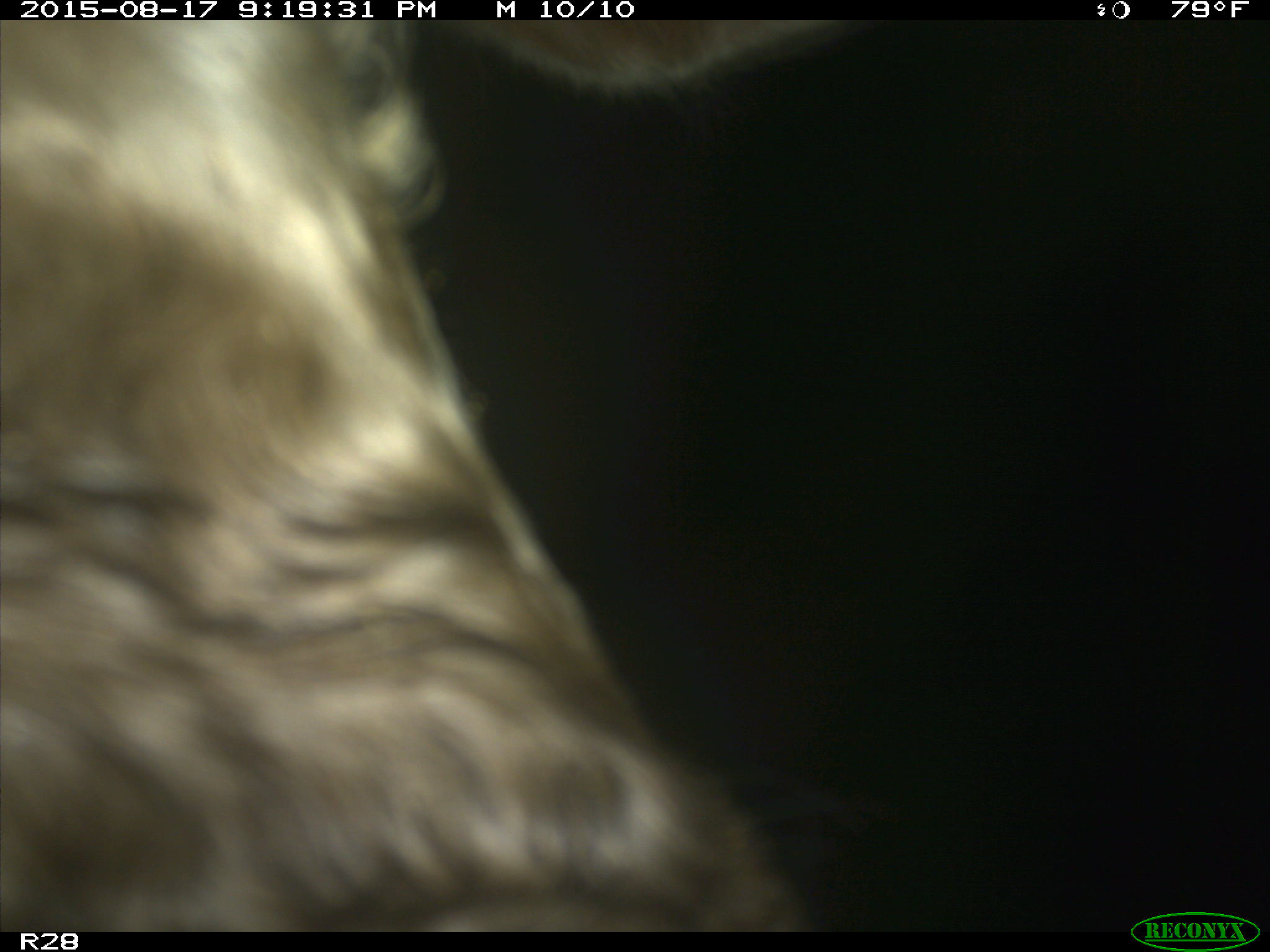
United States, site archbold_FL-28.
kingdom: Animalia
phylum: Chordata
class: Mammalia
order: Artiodactyla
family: Bovidae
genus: Bos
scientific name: Bos taurus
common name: domestic cow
Bos taurus (domestic cow).